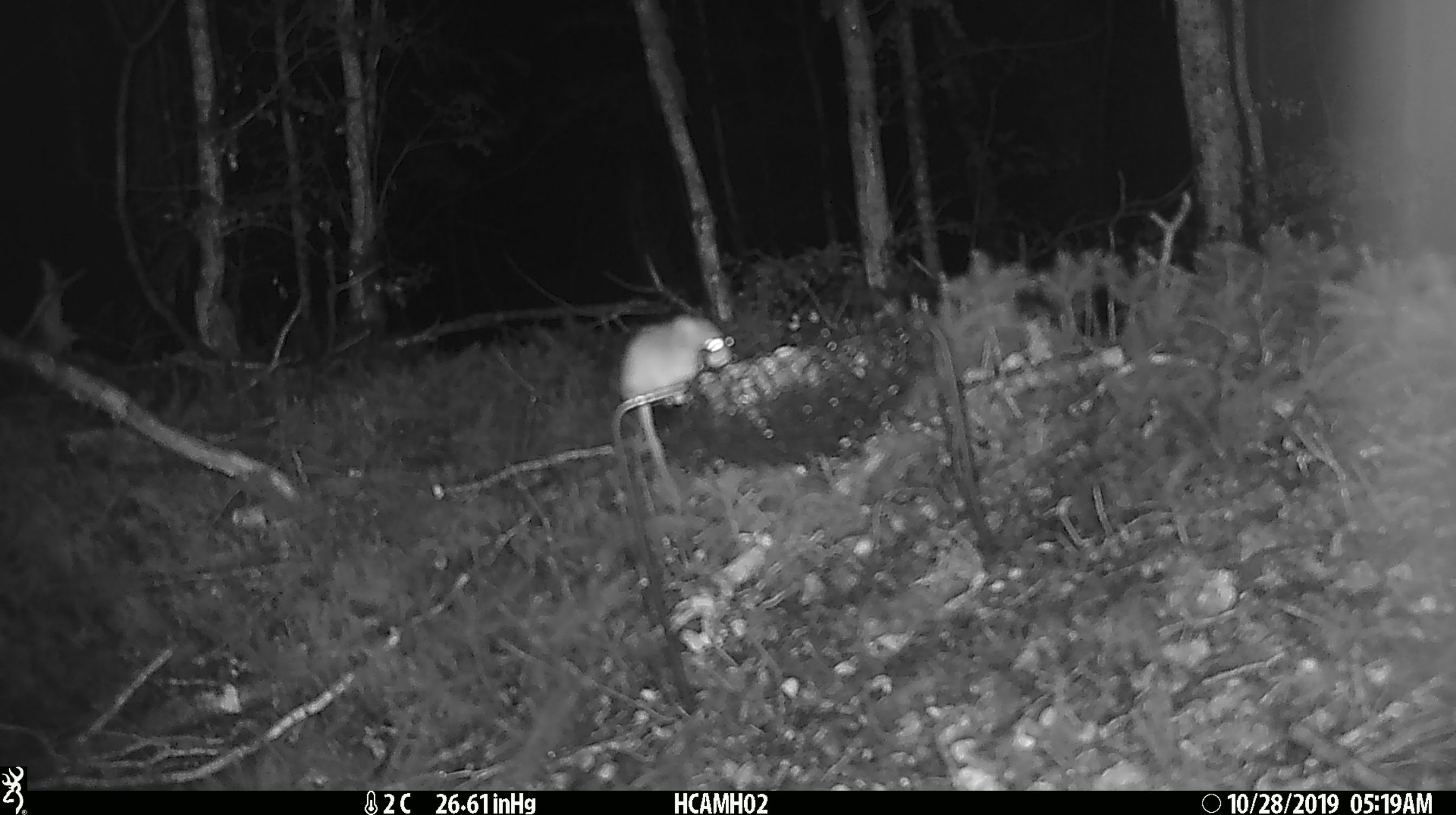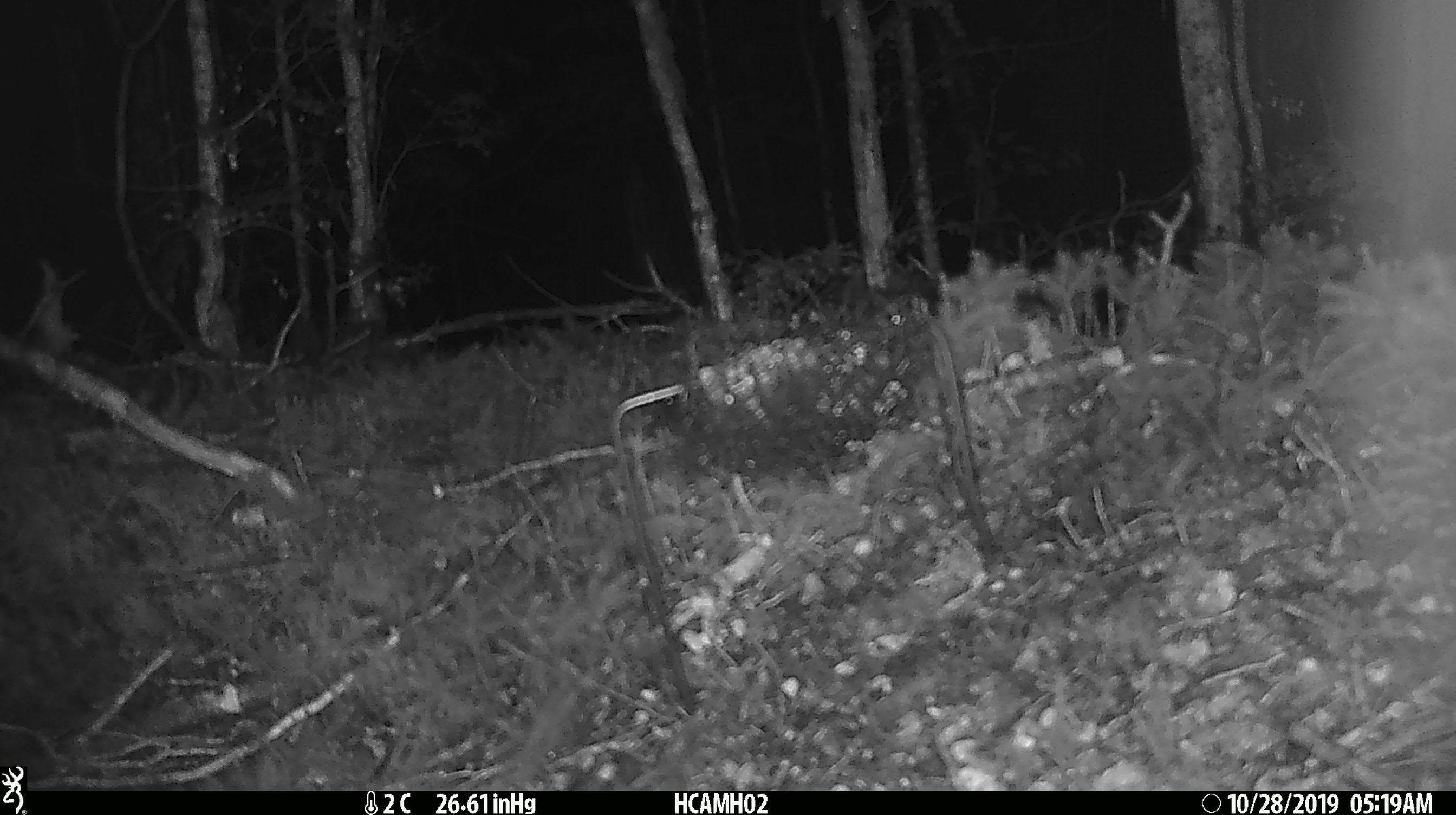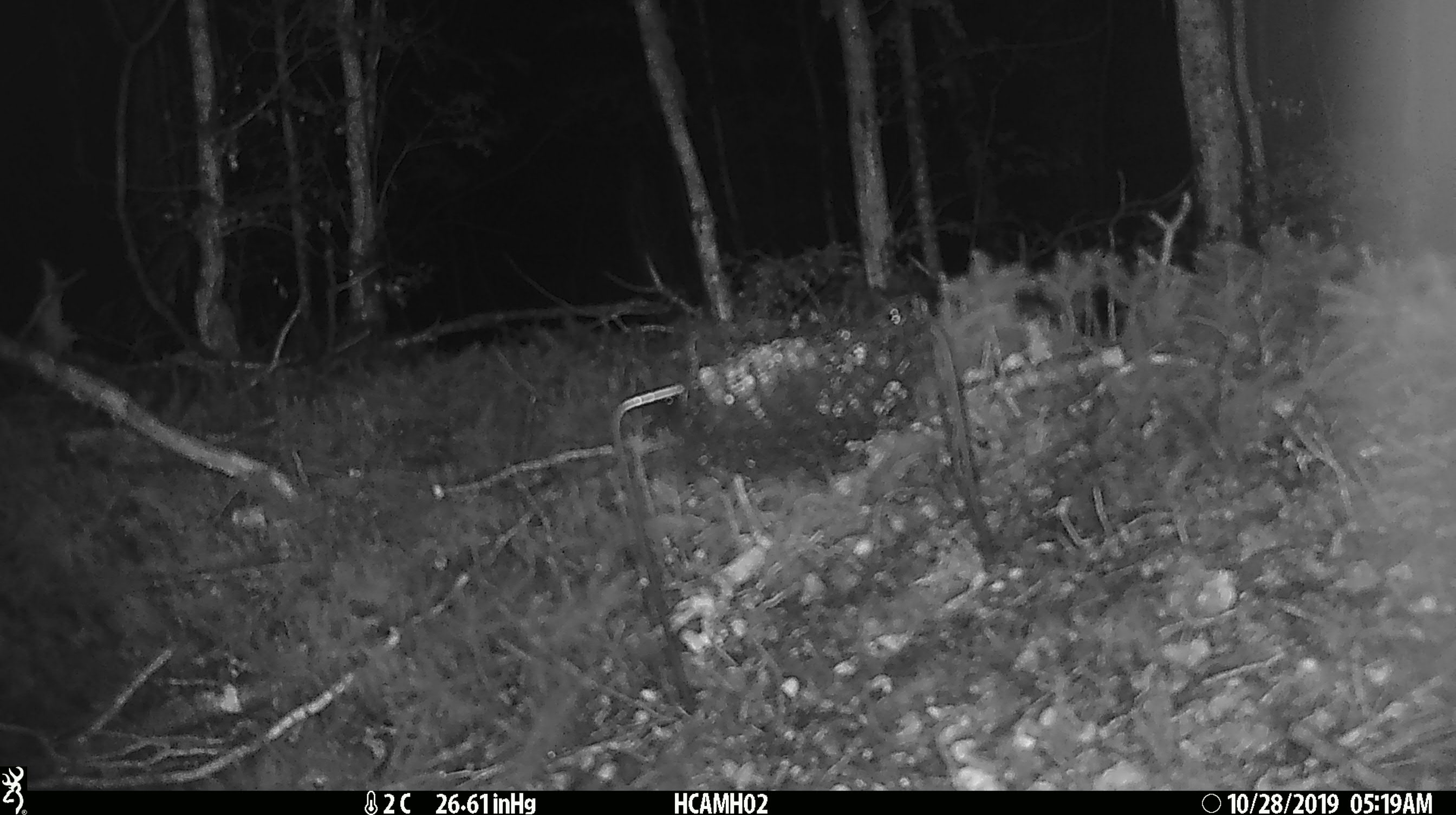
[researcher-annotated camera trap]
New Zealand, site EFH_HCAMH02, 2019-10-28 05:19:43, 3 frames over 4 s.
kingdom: Animalia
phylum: Chordata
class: Mammalia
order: Rodentia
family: Muridae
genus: Mus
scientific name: Mus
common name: mouse